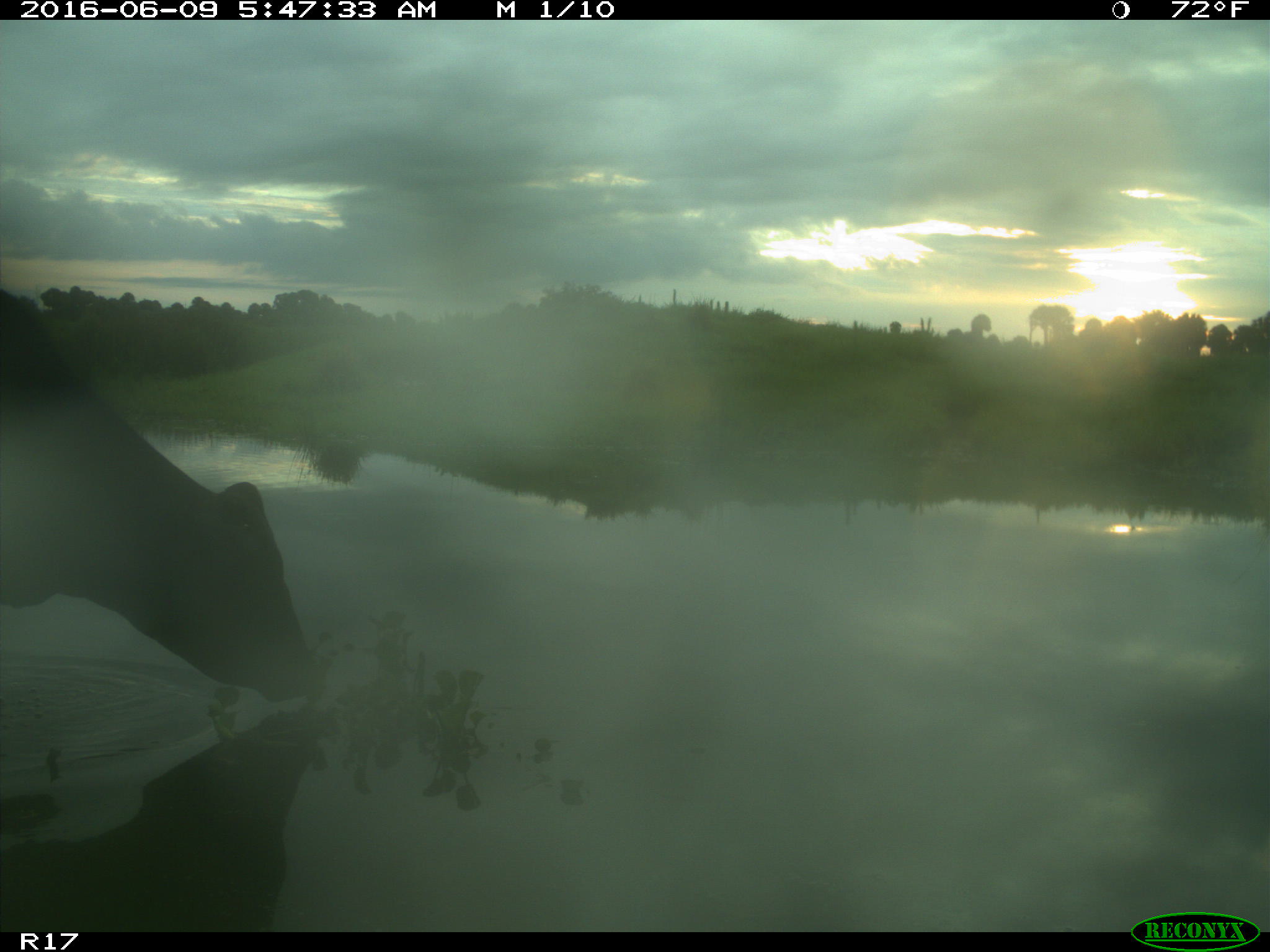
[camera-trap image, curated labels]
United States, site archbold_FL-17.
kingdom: Animalia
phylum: Chordata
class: Mammalia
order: Artiodactyla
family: Bovidae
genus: Bos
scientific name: Bos taurus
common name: domestic cow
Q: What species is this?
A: Bos taurus (domestic cow).